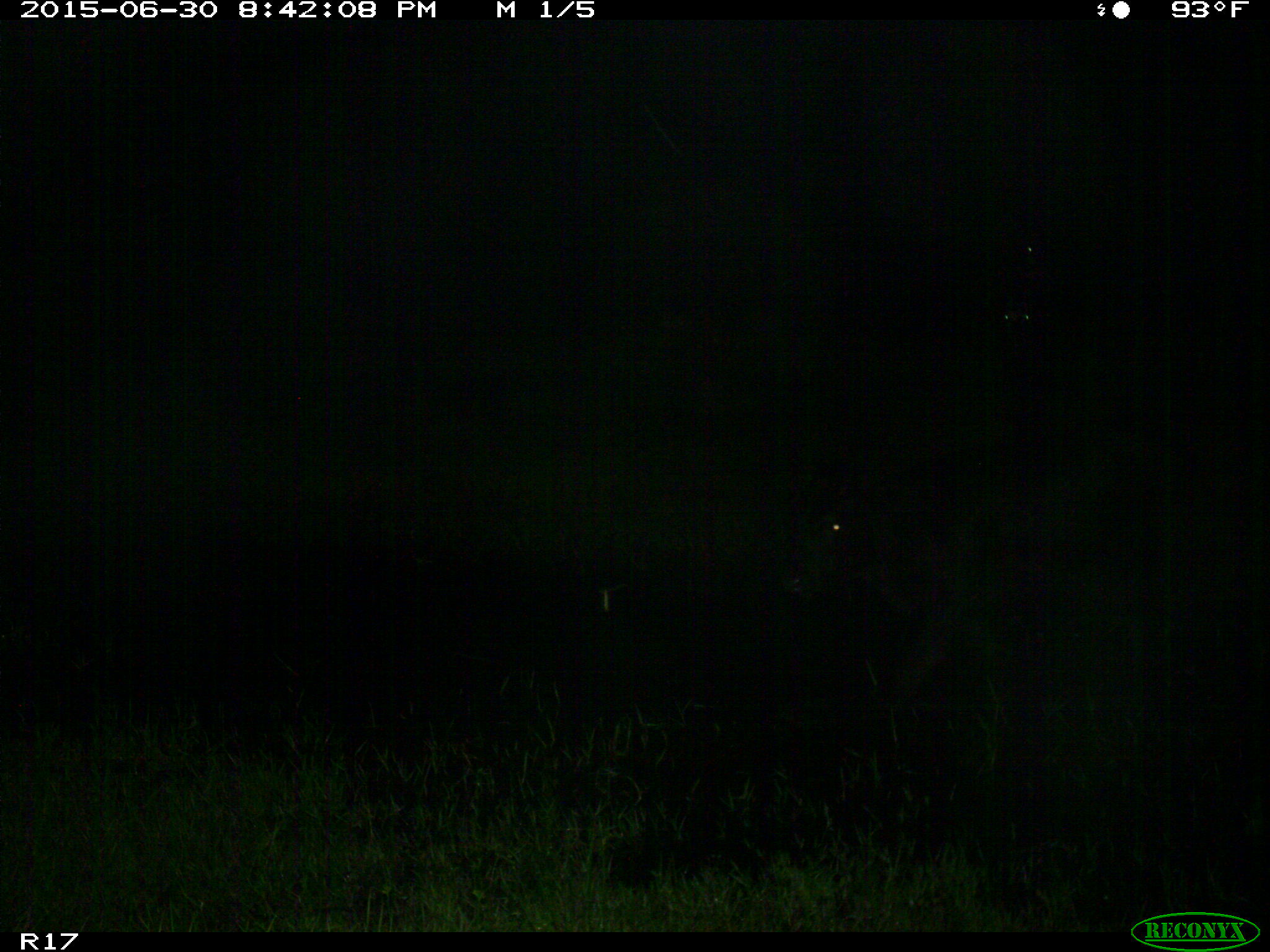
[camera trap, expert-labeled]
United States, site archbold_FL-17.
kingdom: Animalia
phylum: Chordata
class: Mammalia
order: Artiodactyla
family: Bovidae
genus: Bos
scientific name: Bos taurus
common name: domestic cow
Bos taurus (domestic cow).